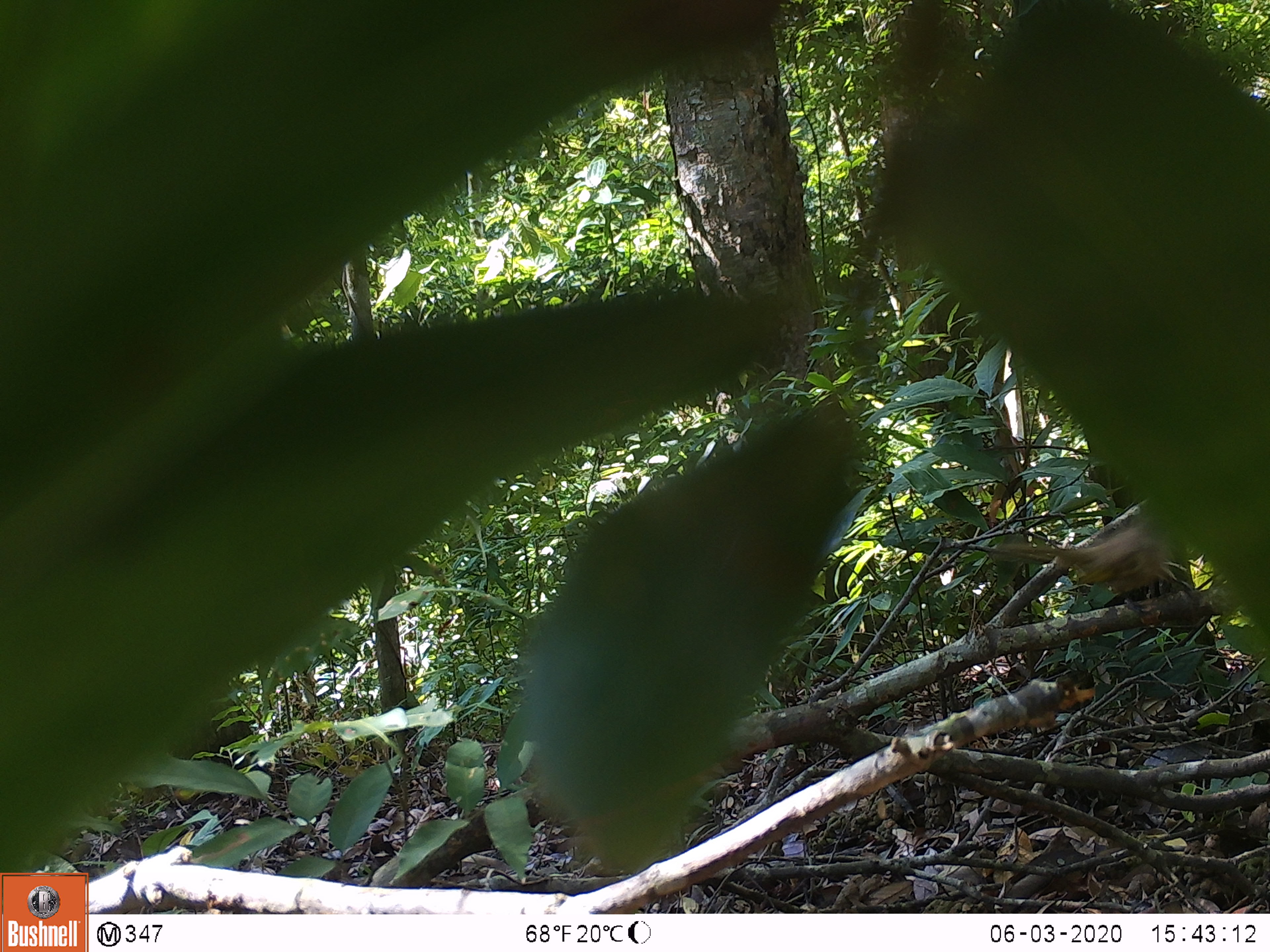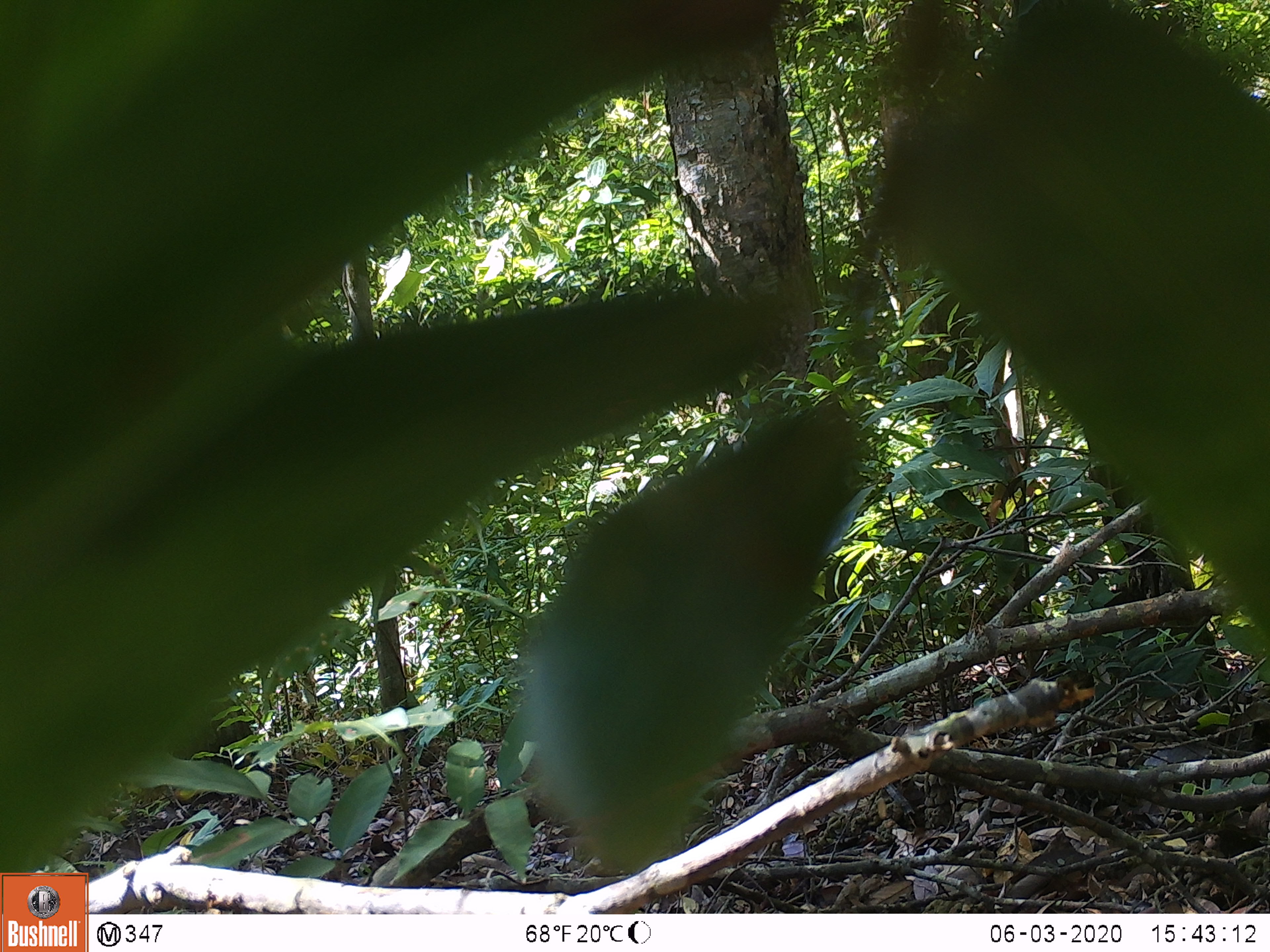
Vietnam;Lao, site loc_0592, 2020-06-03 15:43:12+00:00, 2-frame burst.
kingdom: Animalia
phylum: Chordata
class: Aves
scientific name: Aves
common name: bird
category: unidentified bird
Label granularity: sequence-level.